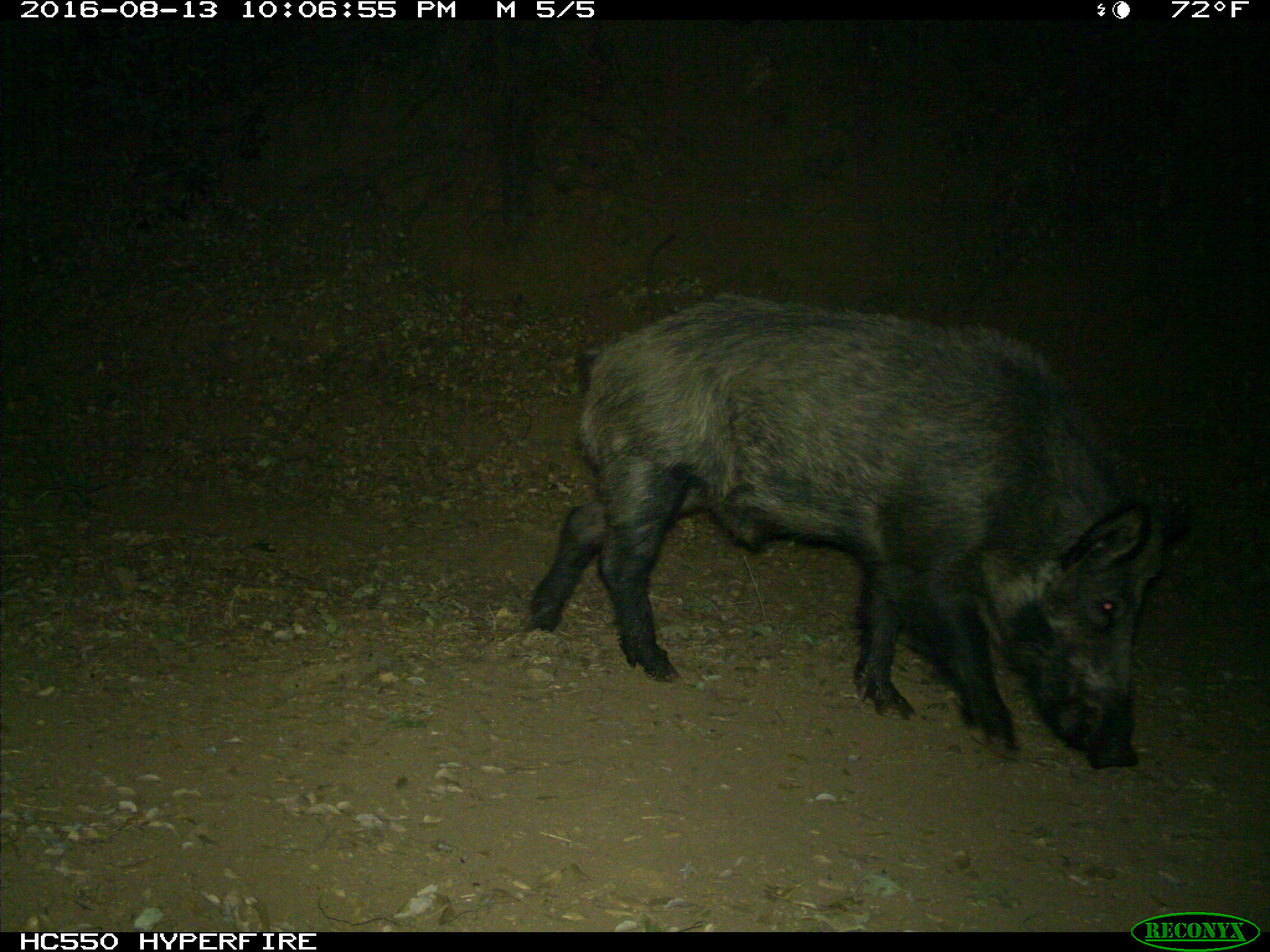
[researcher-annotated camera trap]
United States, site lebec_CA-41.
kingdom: Animalia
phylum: Chordata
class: Mammalia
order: Artiodactyla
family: Suidae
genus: Sus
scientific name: Sus scrofa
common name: wild boar